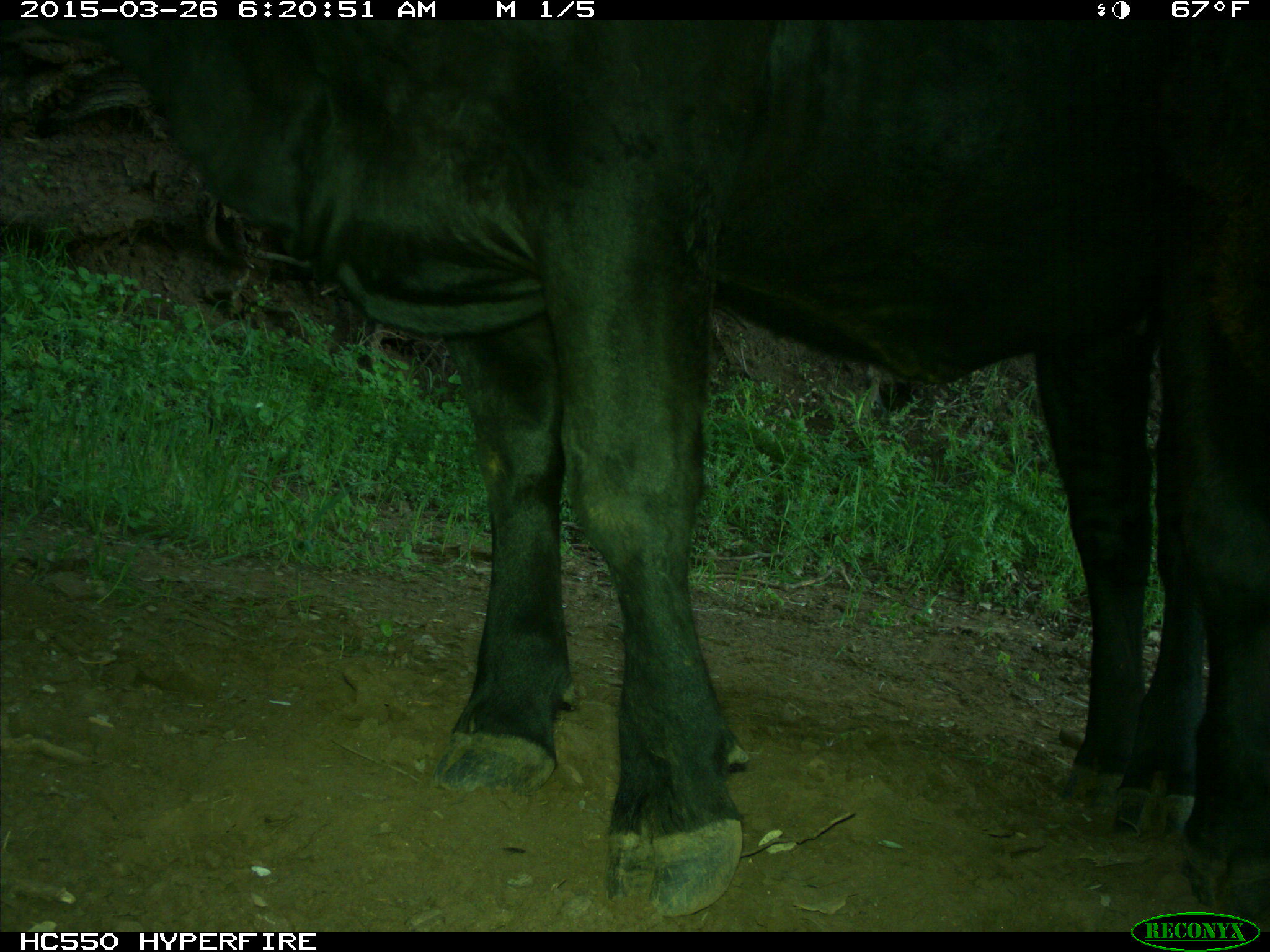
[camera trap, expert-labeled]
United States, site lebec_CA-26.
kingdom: Animalia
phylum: Chordata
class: Mammalia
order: Artiodactyla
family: Bovidae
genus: Bos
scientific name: Bos taurus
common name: domestic cow